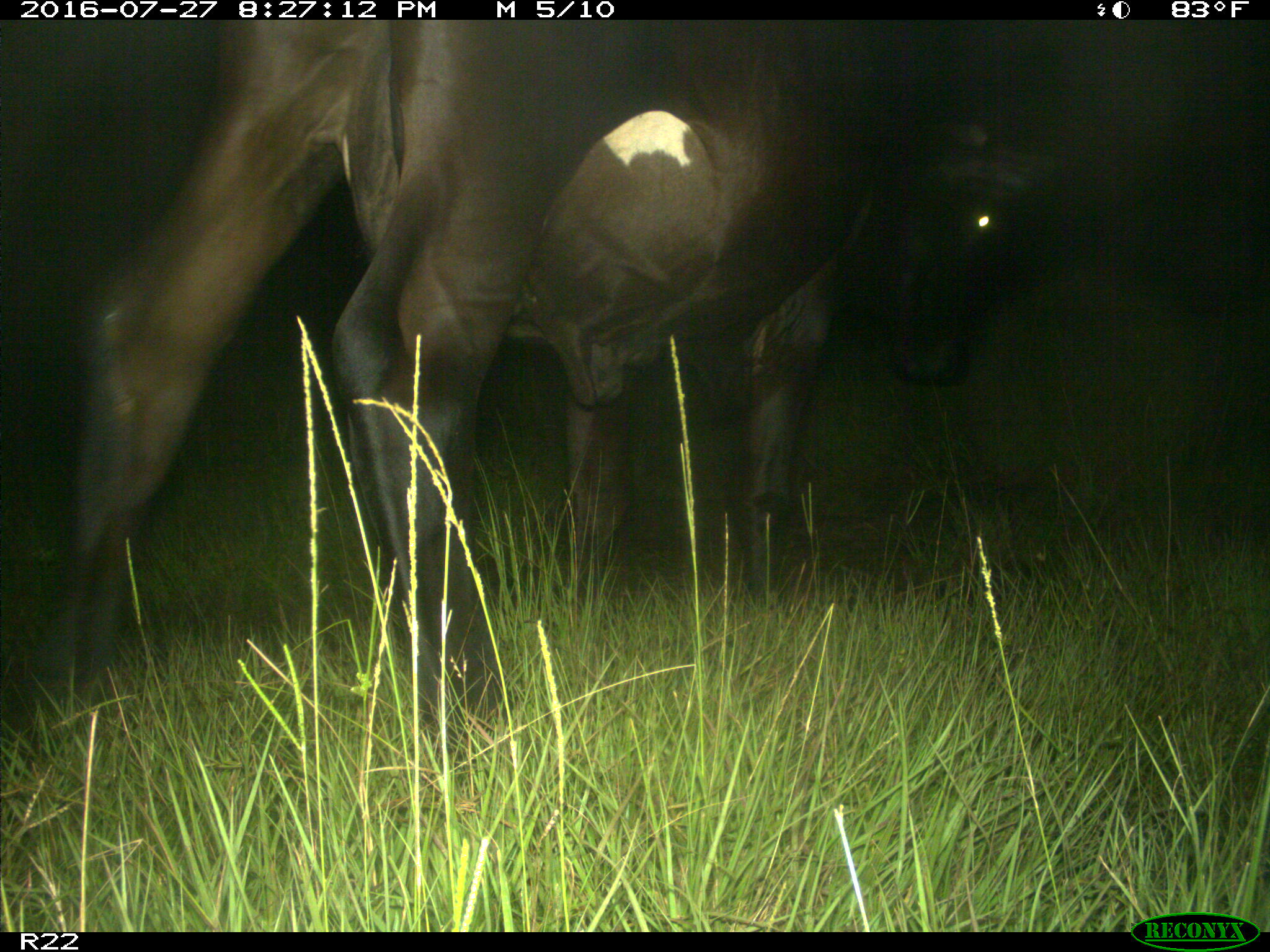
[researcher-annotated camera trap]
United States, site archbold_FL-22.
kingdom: Animalia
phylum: Chordata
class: Mammalia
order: Artiodactyla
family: Bovidae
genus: Bos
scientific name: Bos taurus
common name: domestic cow